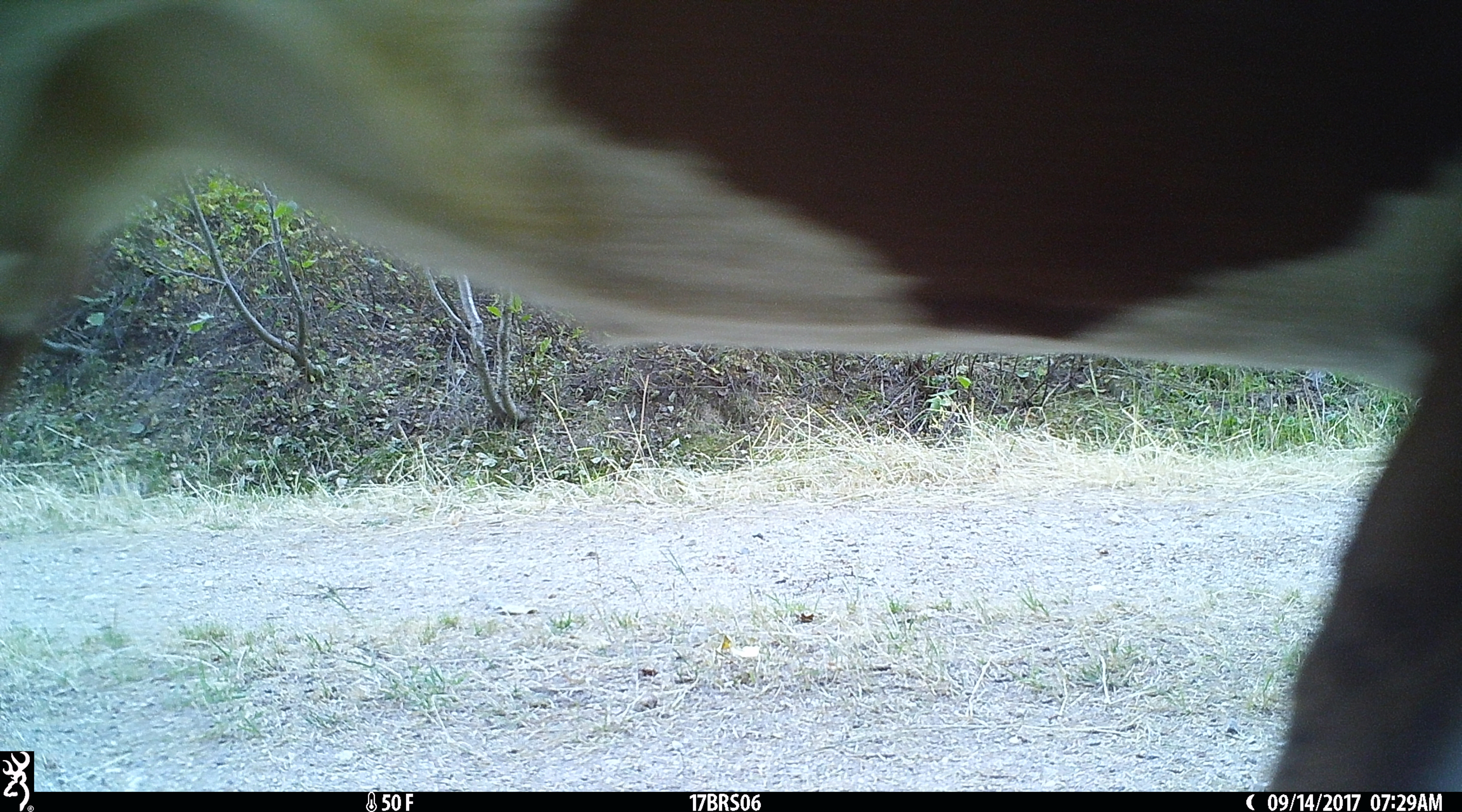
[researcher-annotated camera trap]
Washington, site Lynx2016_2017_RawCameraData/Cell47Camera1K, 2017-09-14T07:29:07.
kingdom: Animalia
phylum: Chordata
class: Mammalia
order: Artiodactyla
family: Bovidae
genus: Bos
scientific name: Bos taurus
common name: domestic cattle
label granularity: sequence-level